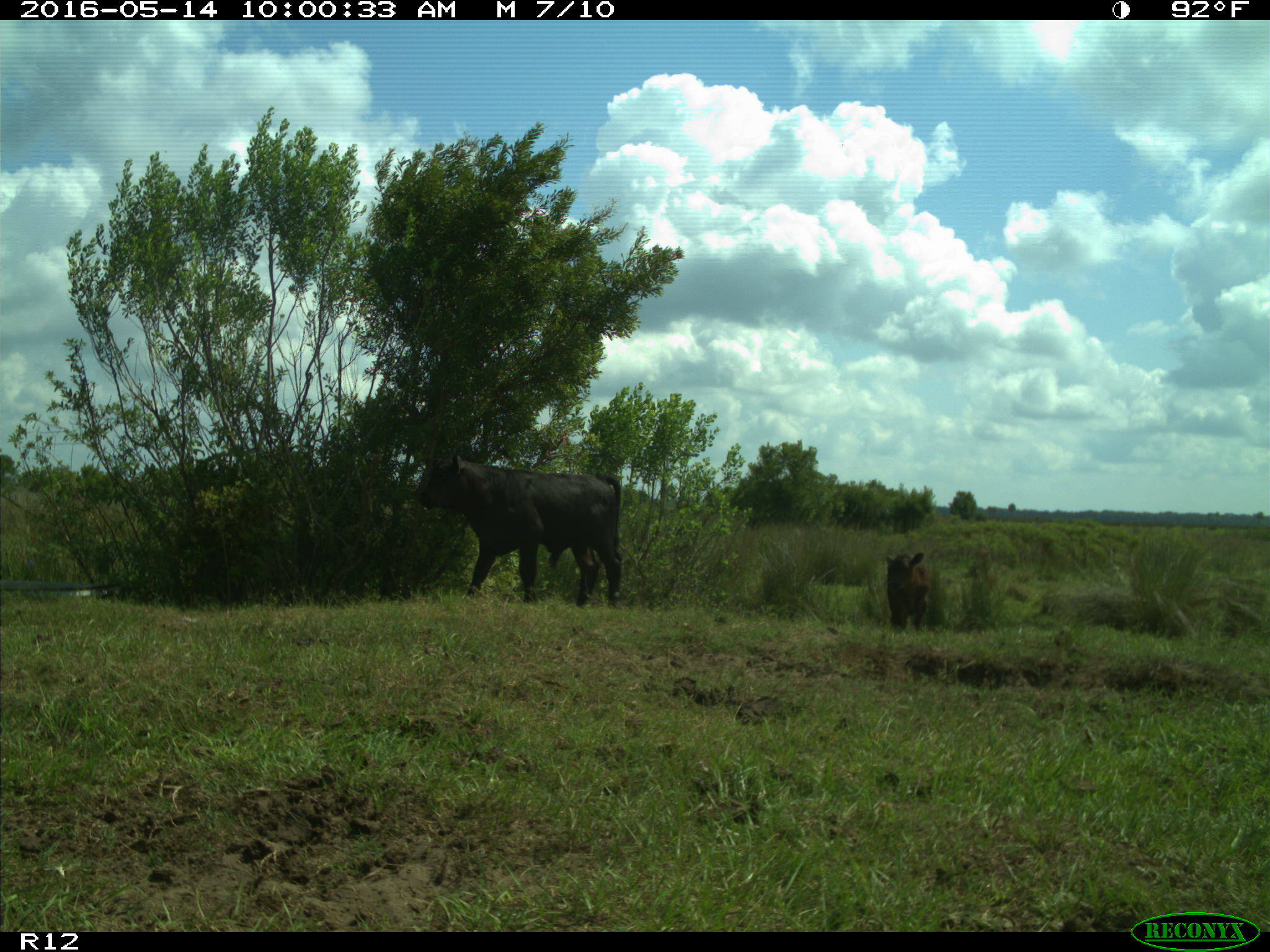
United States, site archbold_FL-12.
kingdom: Animalia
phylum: Chordata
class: Mammalia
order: Artiodactyla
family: Bovidae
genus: Bos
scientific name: Bos taurus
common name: domestic cow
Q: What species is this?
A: Bos taurus (domestic cow).